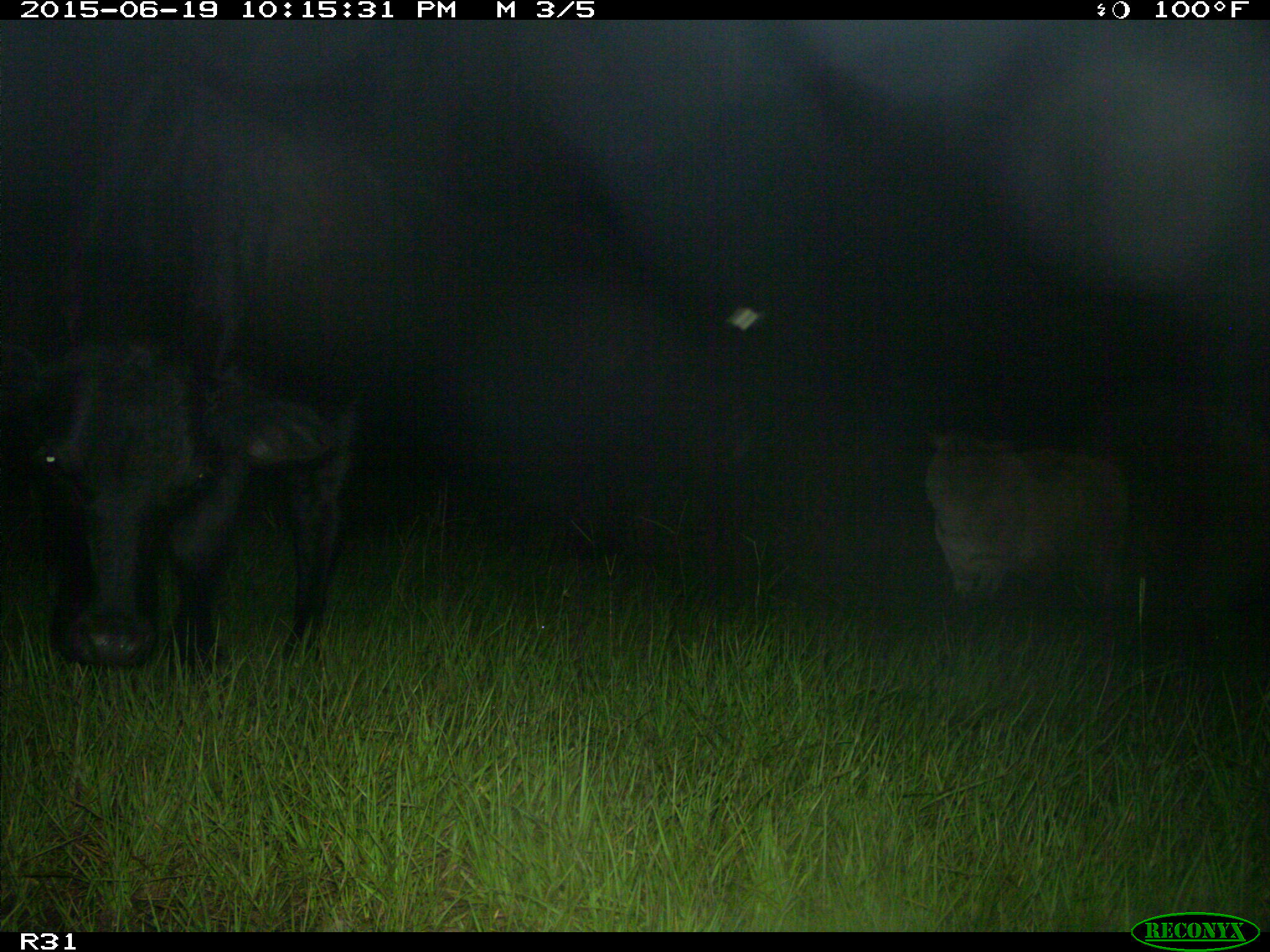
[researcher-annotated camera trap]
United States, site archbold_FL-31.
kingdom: Animalia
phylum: Chordata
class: Mammalia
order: Artiodactyla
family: Bovidae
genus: Bos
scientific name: Bos taurus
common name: domestic cow